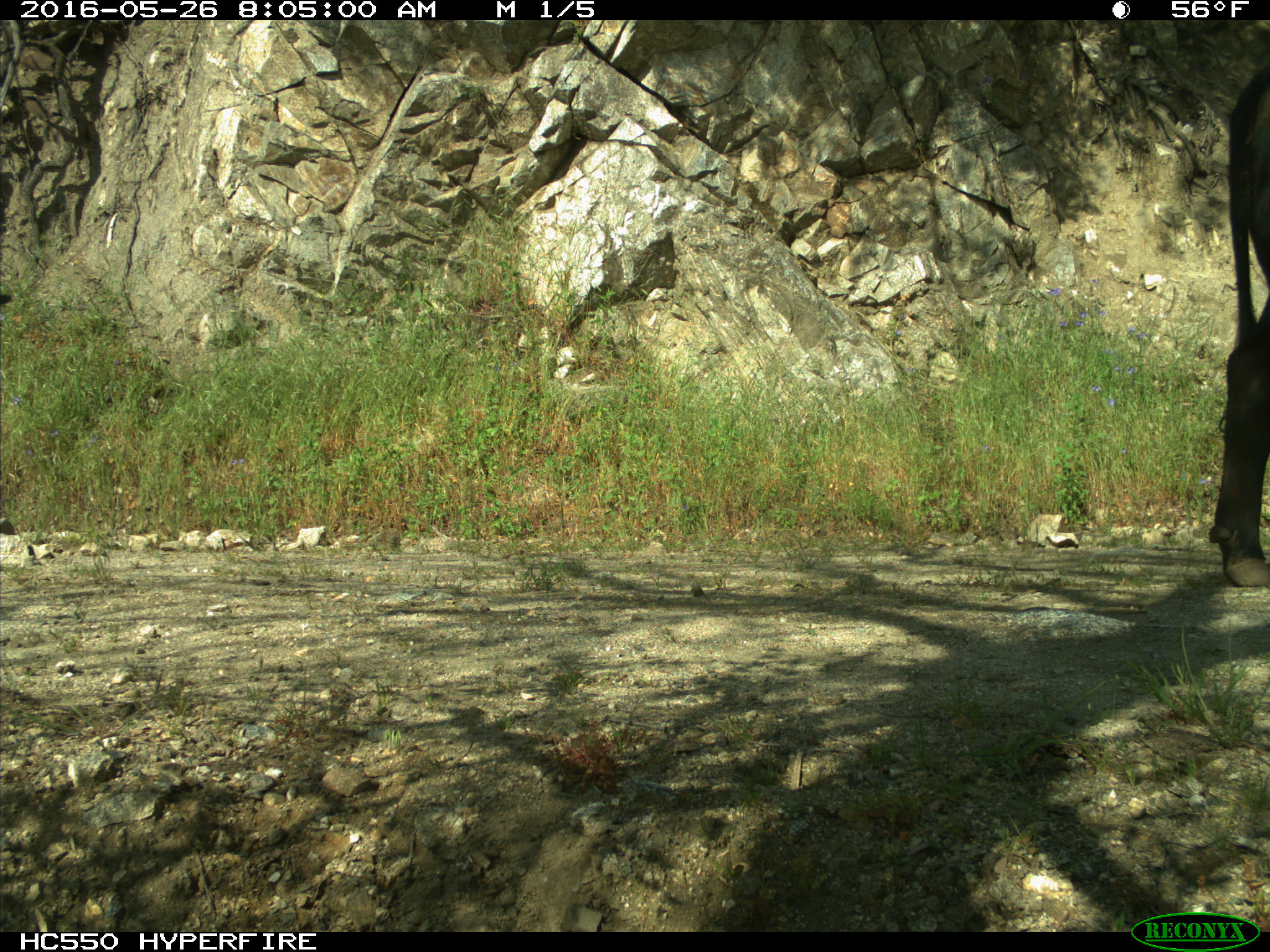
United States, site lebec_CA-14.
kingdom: Animalia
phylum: Chordata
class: Mammalia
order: Artiodactyla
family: Bovidae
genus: Bos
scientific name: Bos taurus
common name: domestic cow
Bos taurus (domestic cow).